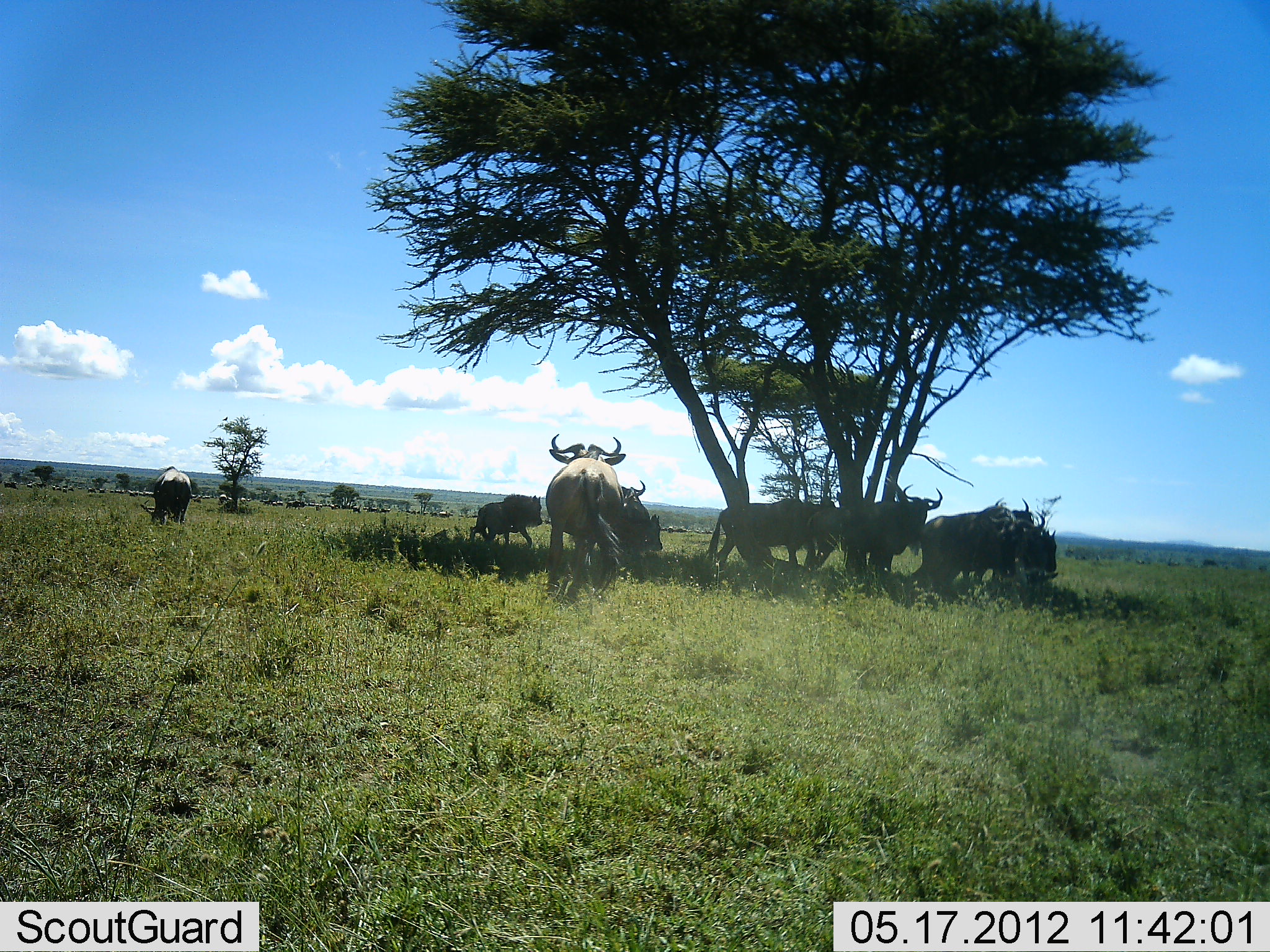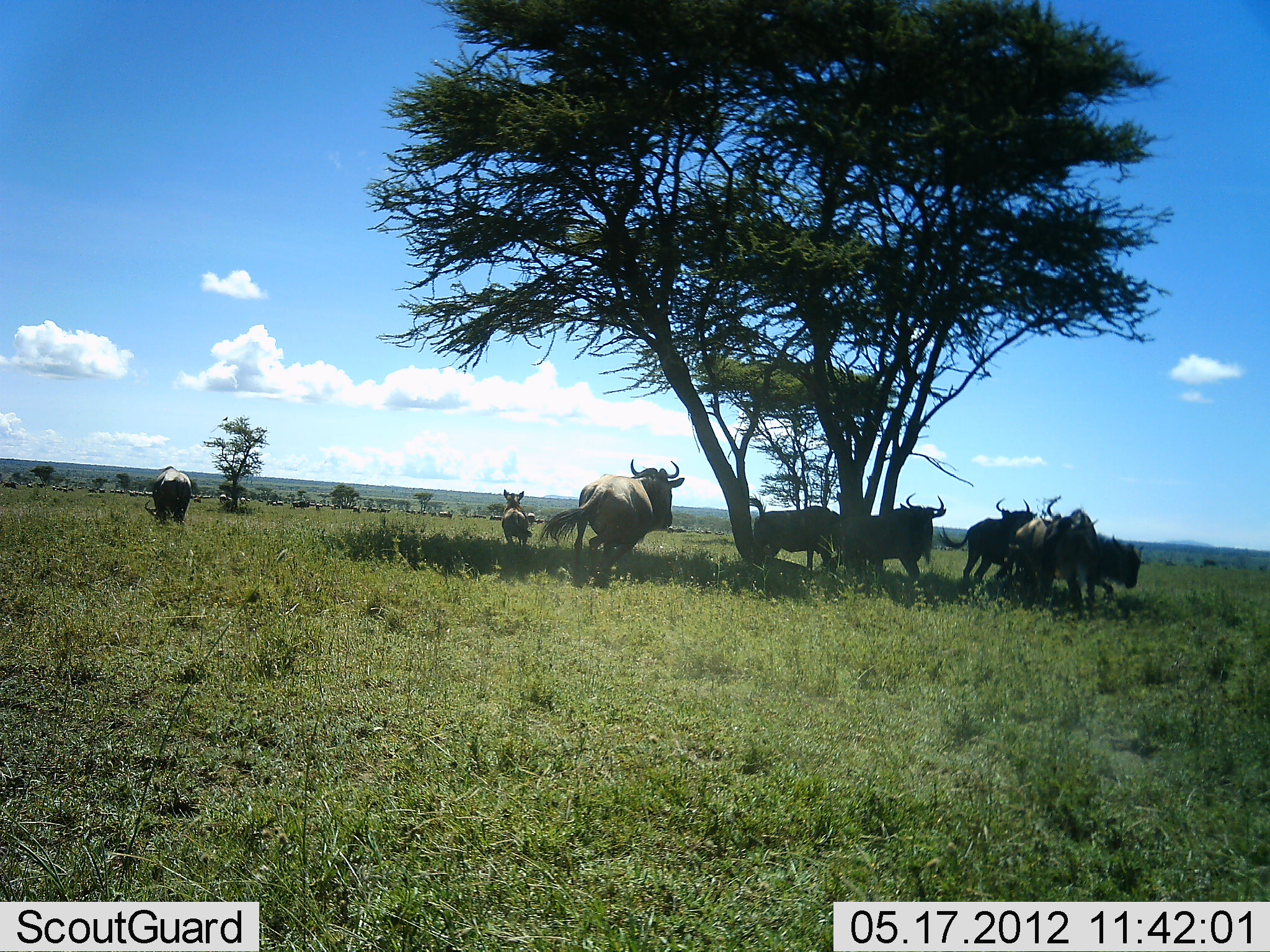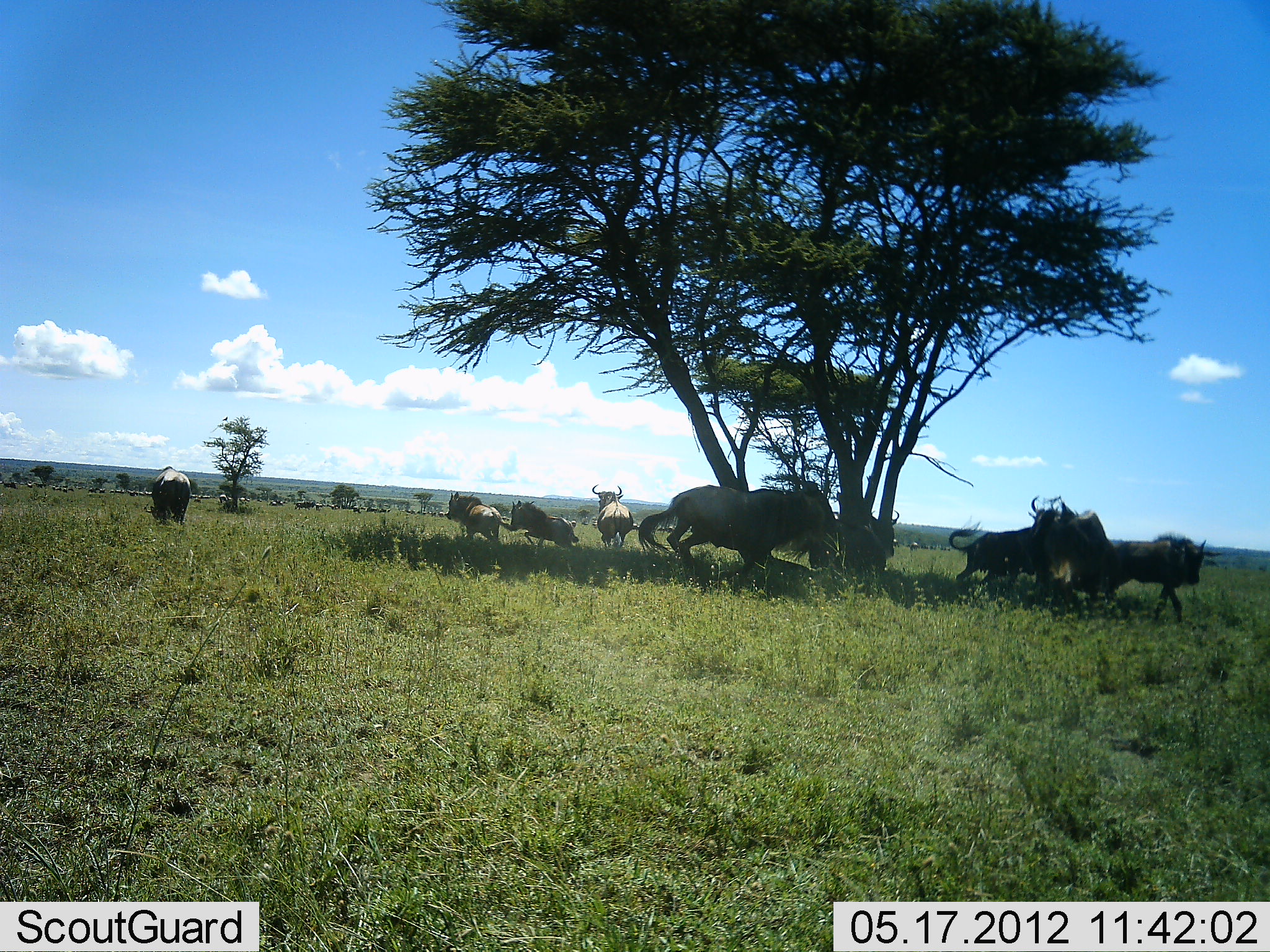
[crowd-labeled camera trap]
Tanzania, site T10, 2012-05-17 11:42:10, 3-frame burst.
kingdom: Animalia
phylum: Chordata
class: Mammalia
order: Artiodactyla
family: Bovidae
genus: Connochaetes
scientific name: Connochaetes taurinus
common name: blue wildebeest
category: wildebeest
Wildebeest (blue wildebeest) (Connochaetes taurinus), count 11-50. Behavior (volunteer vote fractions): standing 50%, resting 20%, moving 50%, interacting 0%. Young present (vote fraction): 0%. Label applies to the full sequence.